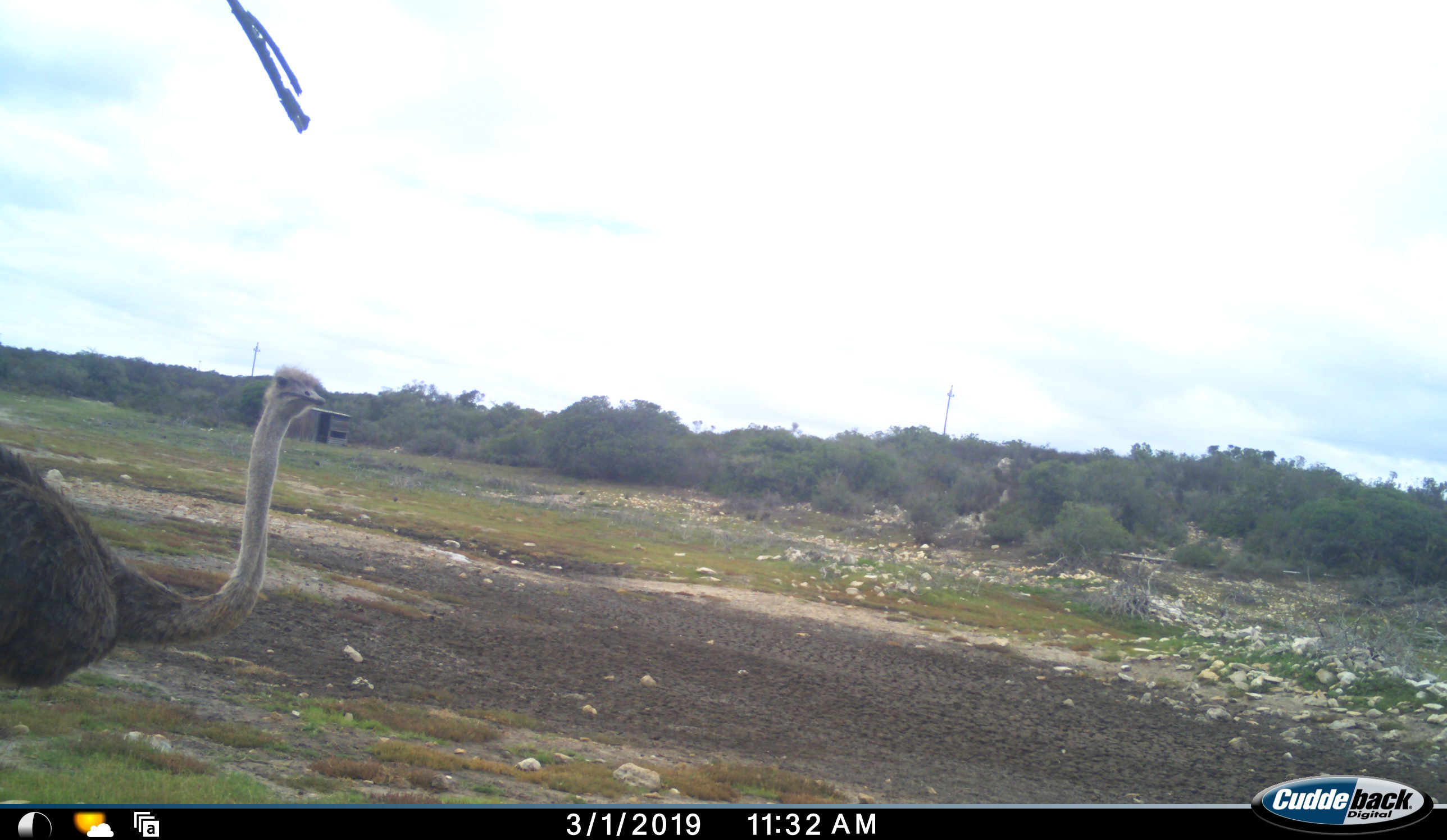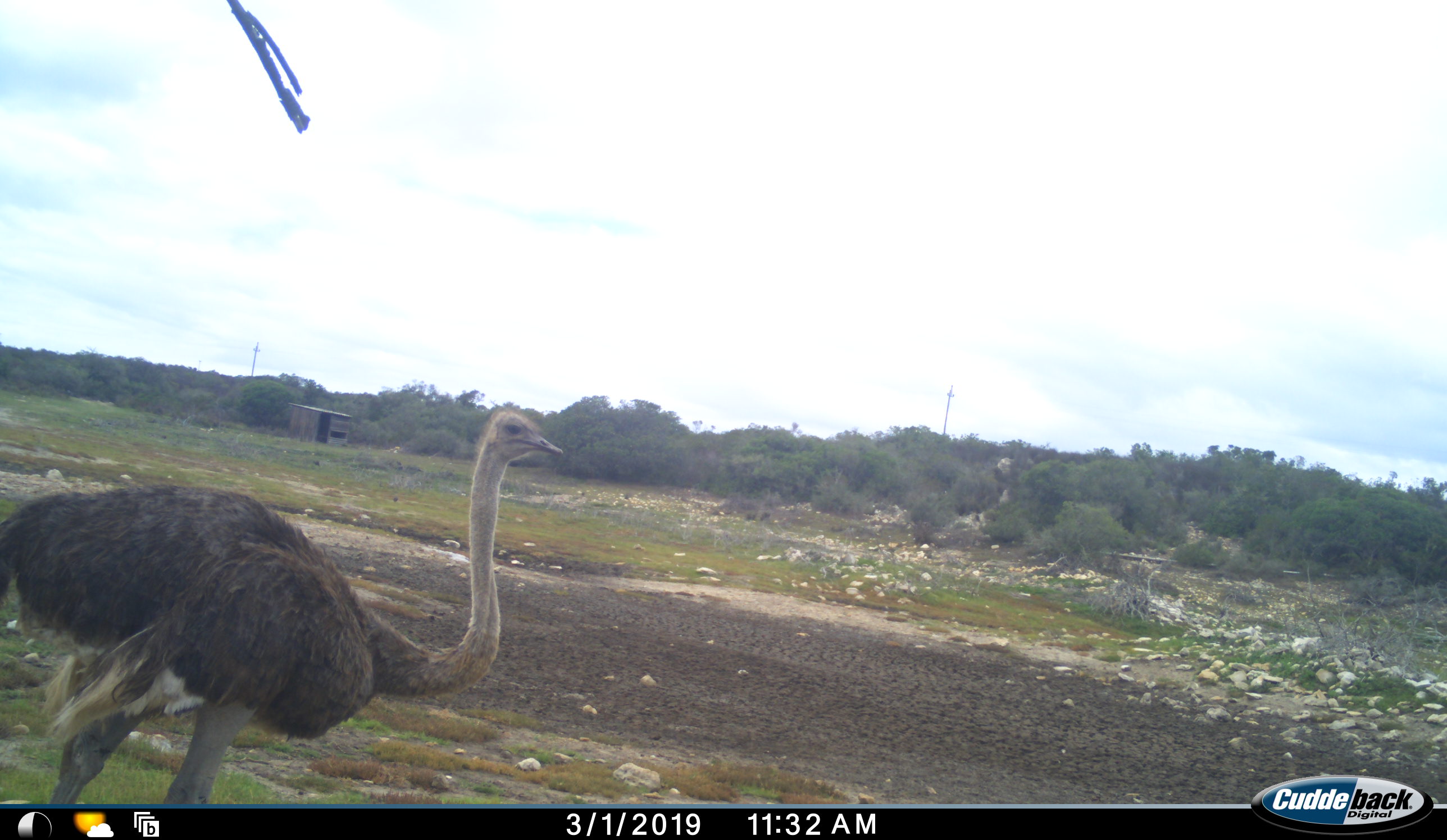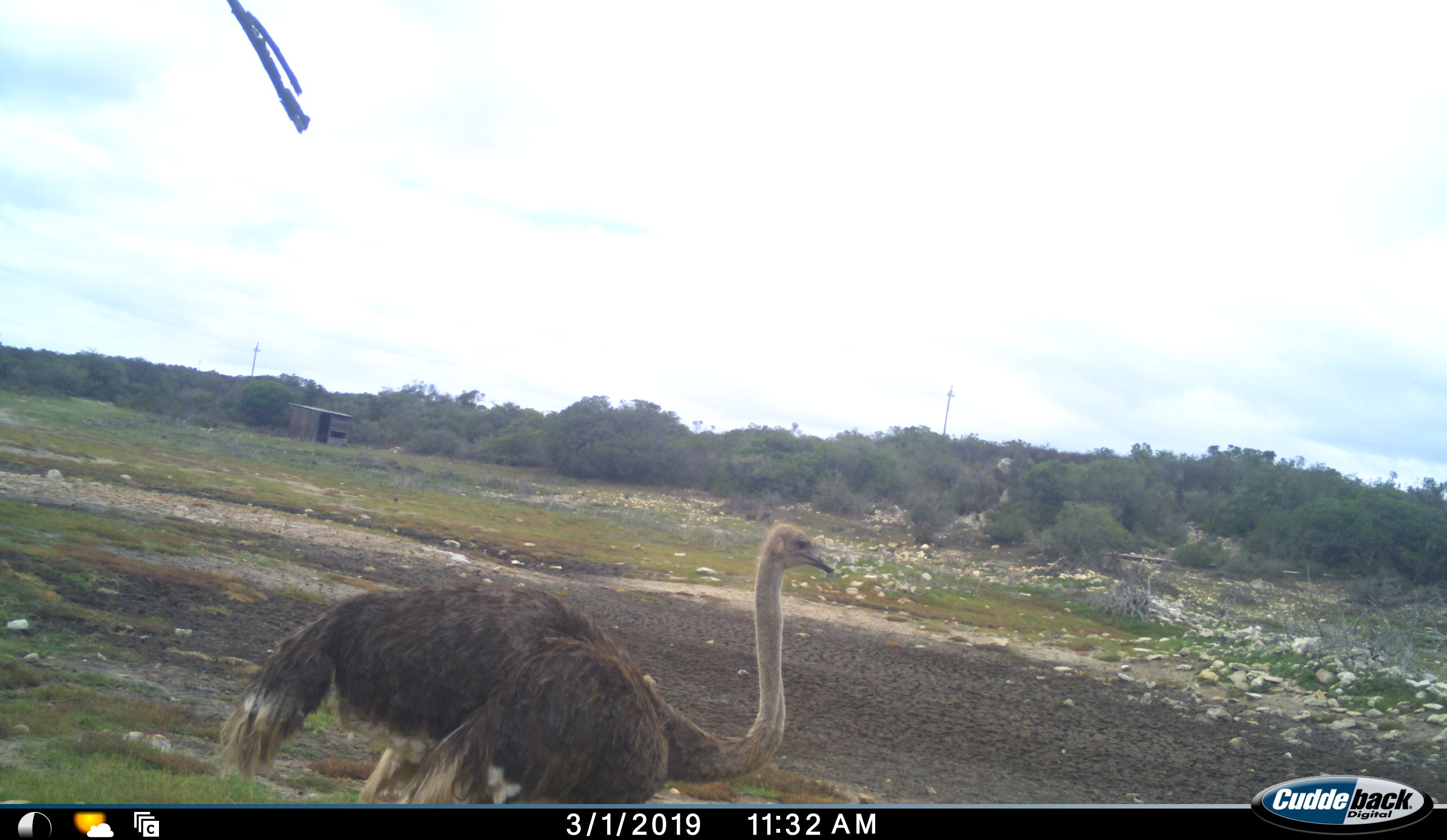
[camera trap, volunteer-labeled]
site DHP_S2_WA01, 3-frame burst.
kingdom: Animalia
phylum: Chordata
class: Aves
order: Struthioniformes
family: Struthionidae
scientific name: Struthionidae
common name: ostrich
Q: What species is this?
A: Ostrich (Struthionidae).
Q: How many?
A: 1.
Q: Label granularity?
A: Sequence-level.